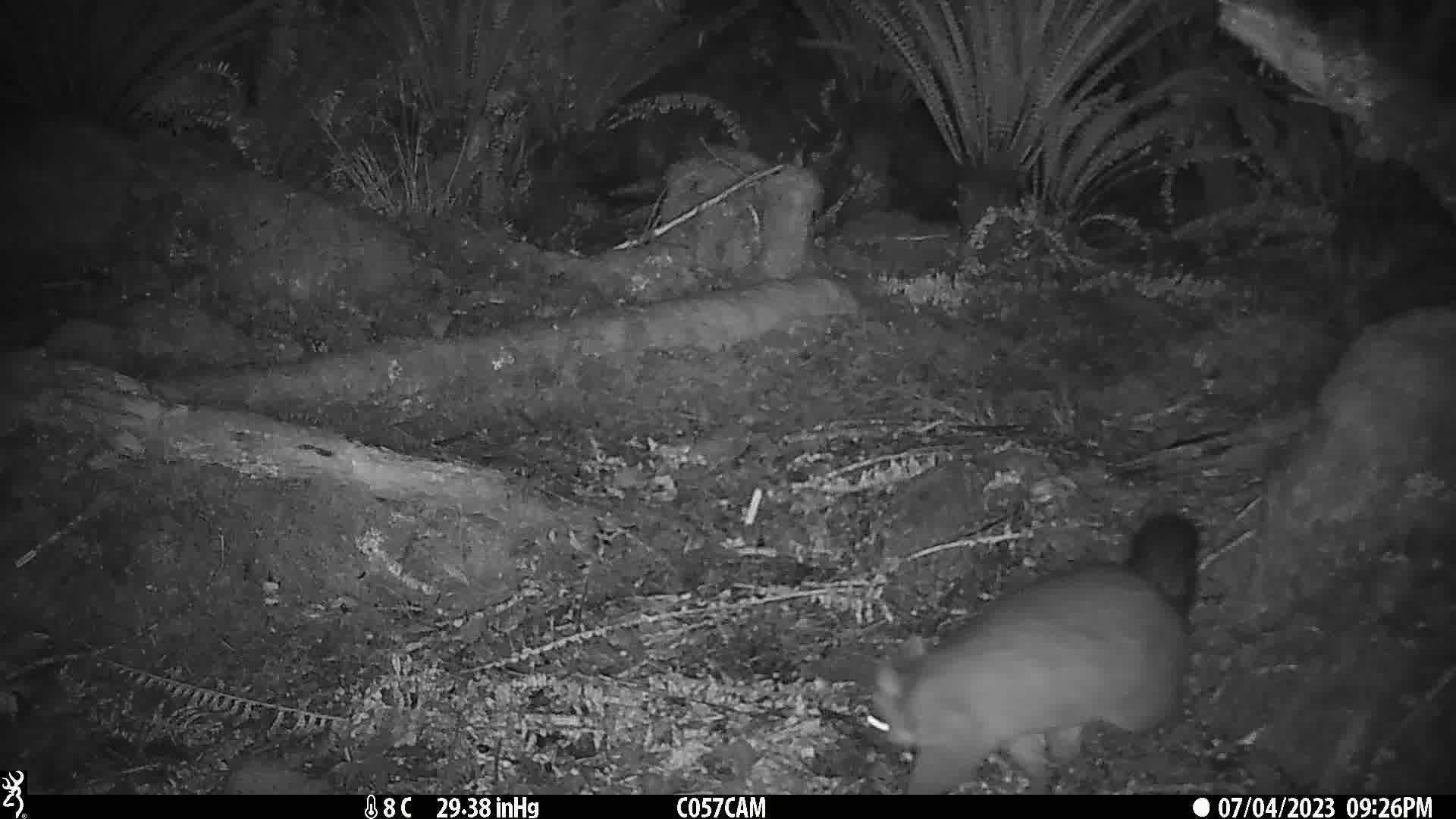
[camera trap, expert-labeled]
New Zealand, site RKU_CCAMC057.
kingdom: Animalia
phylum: Chordata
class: Mammalia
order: Diprotodontia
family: Phalangeridae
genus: Trichosurus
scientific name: Trichosurus vulpecula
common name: common brushtail possum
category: possum